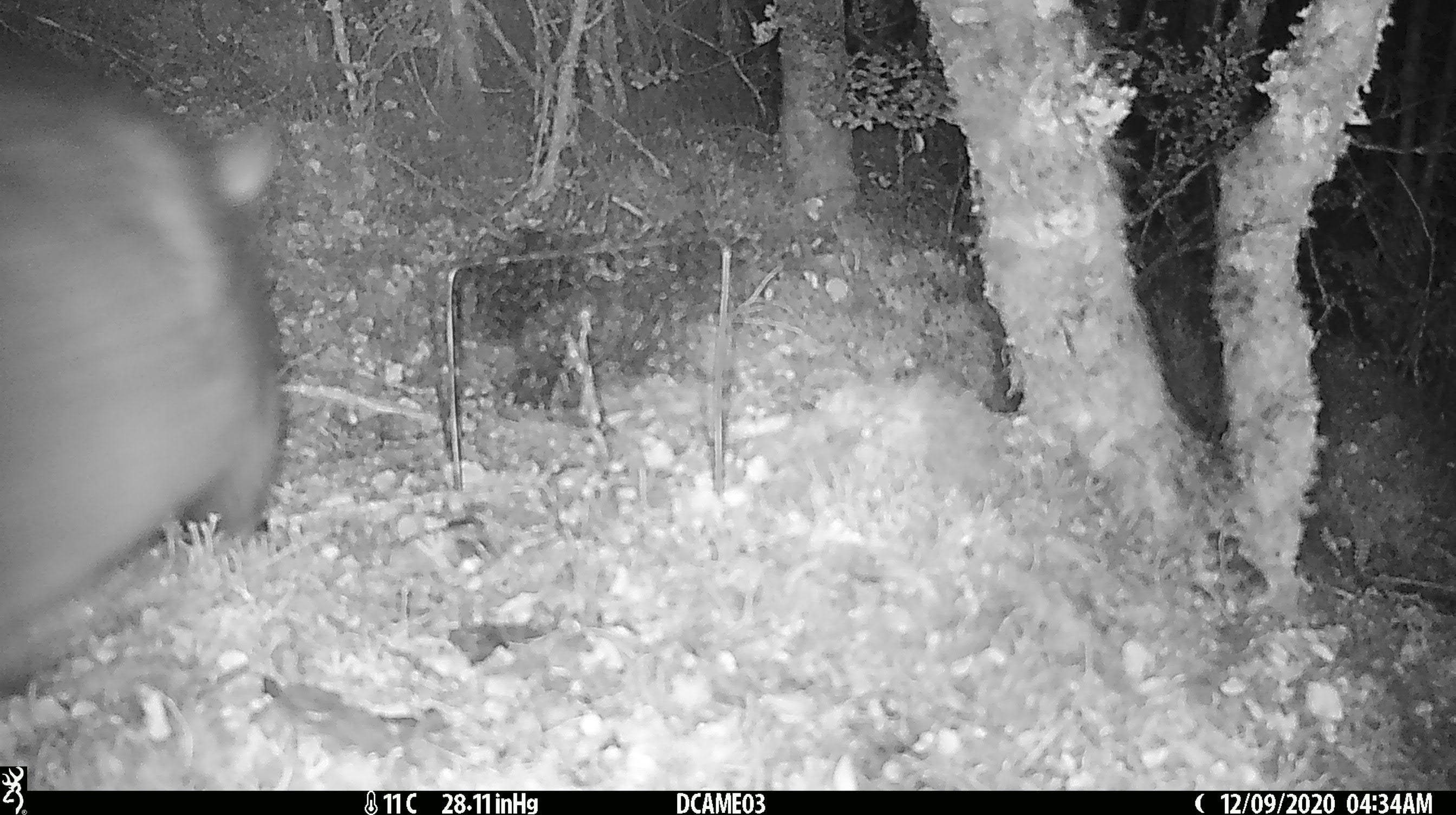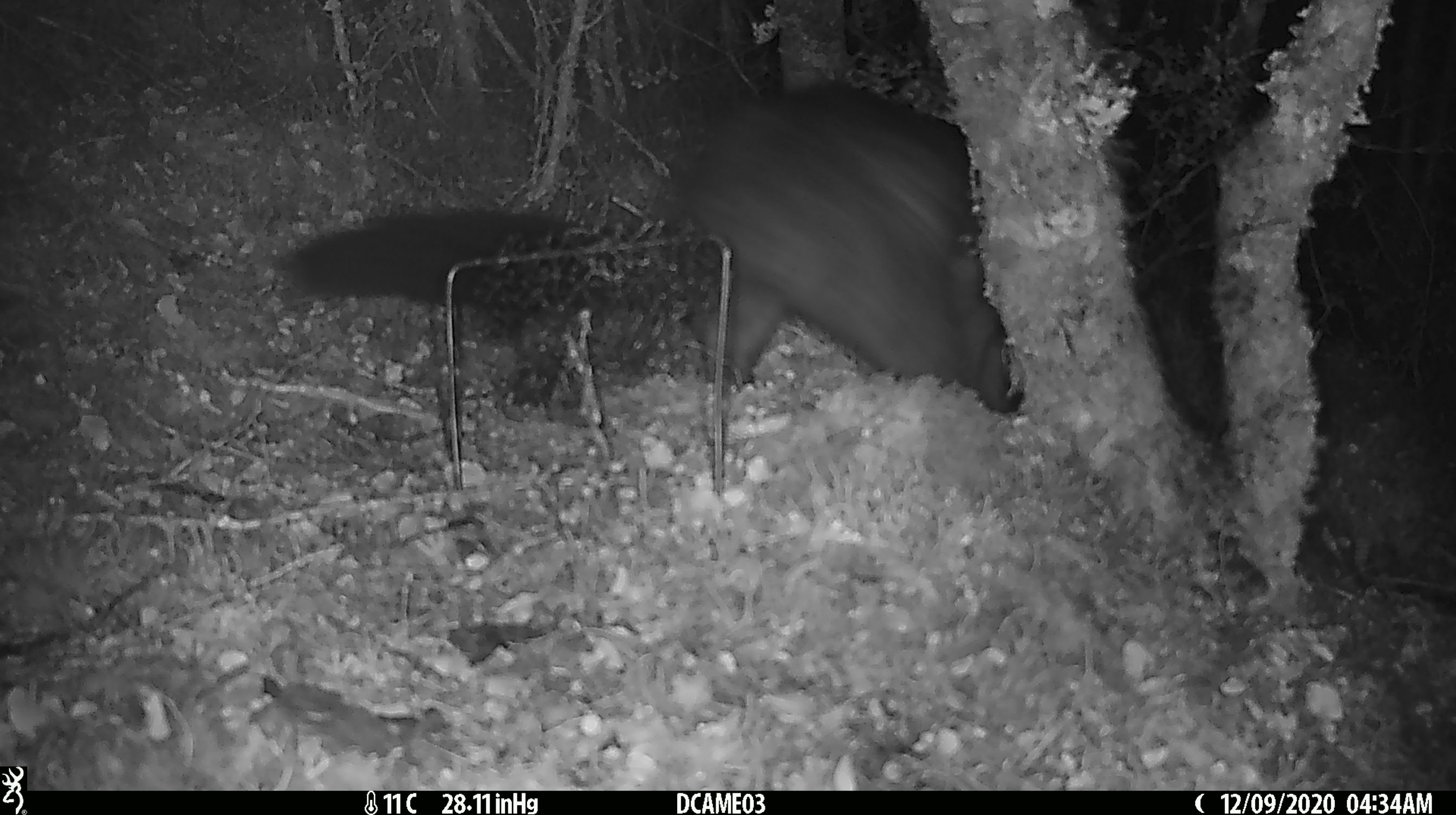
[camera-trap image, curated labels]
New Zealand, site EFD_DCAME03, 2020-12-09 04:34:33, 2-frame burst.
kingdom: Animalia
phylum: Chordata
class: Mammalia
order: Diprotodontia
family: Phalangeridae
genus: Trichosurus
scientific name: Trichosurus vulpecula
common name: common brushtail possum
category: possum